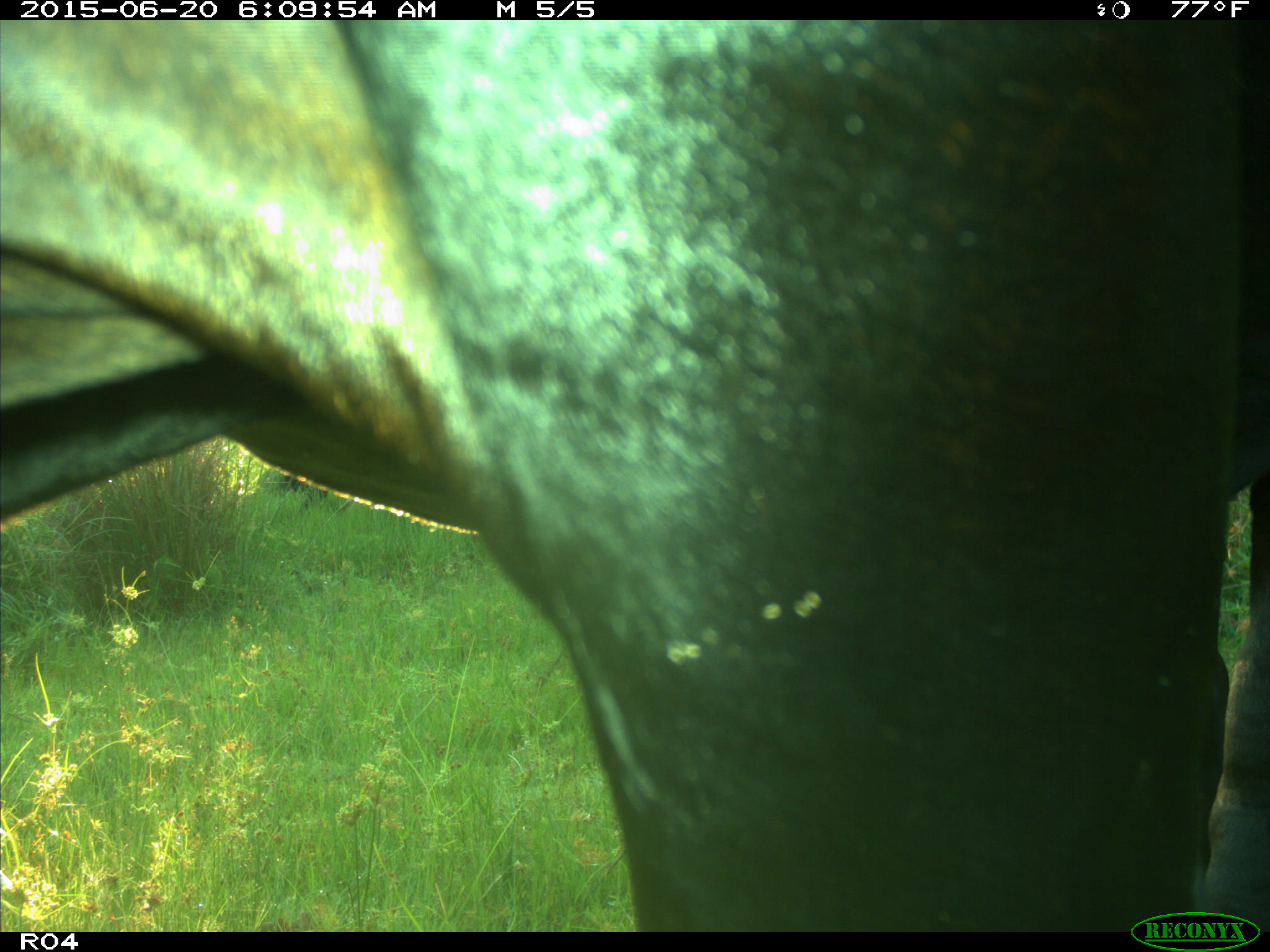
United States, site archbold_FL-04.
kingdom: Animalia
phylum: Chordata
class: Mammalia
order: Artiodactyla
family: Bovidae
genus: Bos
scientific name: Bos taurus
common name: domestic cow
Bos taurus (domestic cow).